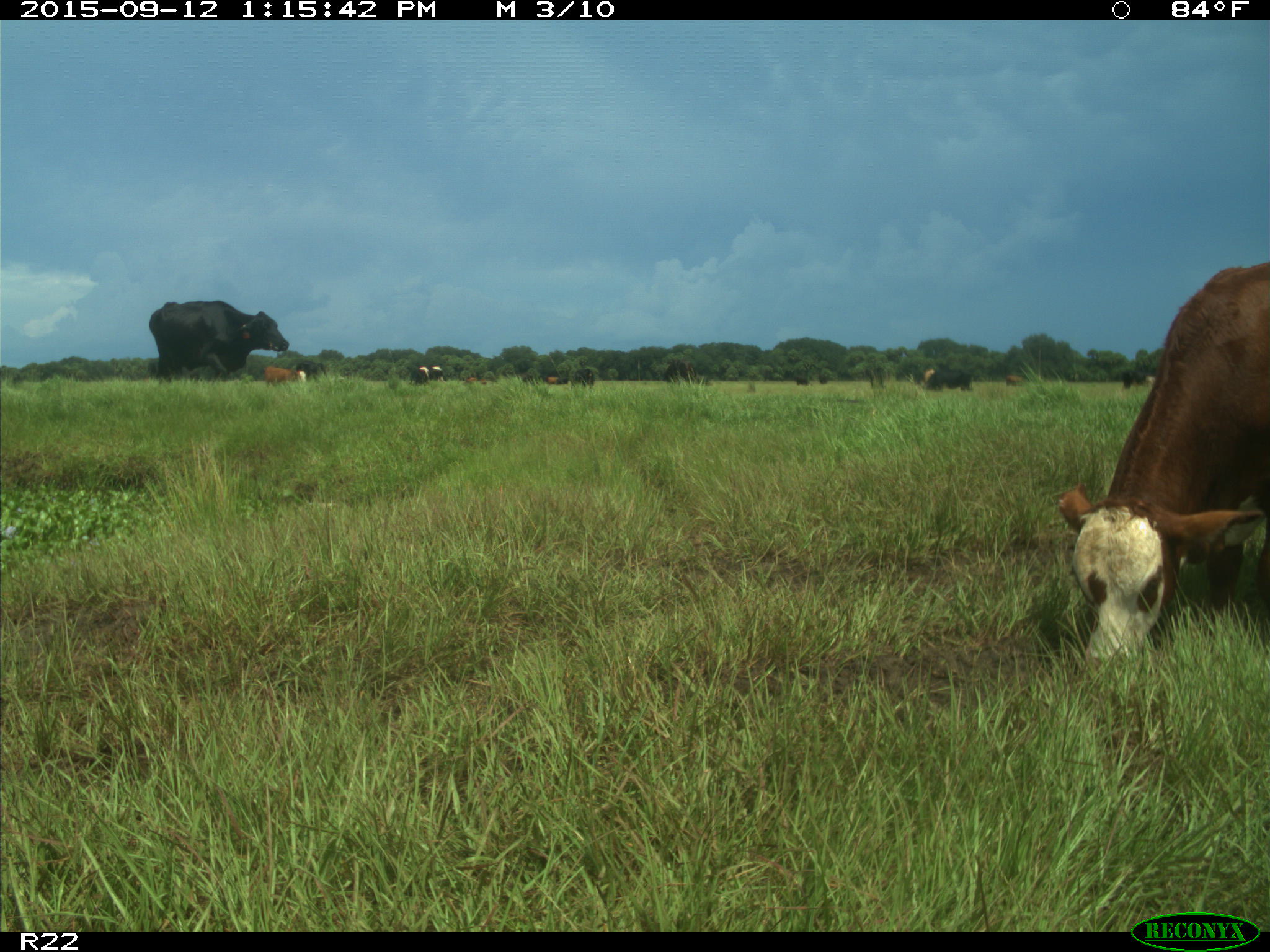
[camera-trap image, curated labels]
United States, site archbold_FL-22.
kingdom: Animalia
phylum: Chordata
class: Mammalia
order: Artiodactyla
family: Bovidae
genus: Bos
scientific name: Bos taurus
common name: domestic cow